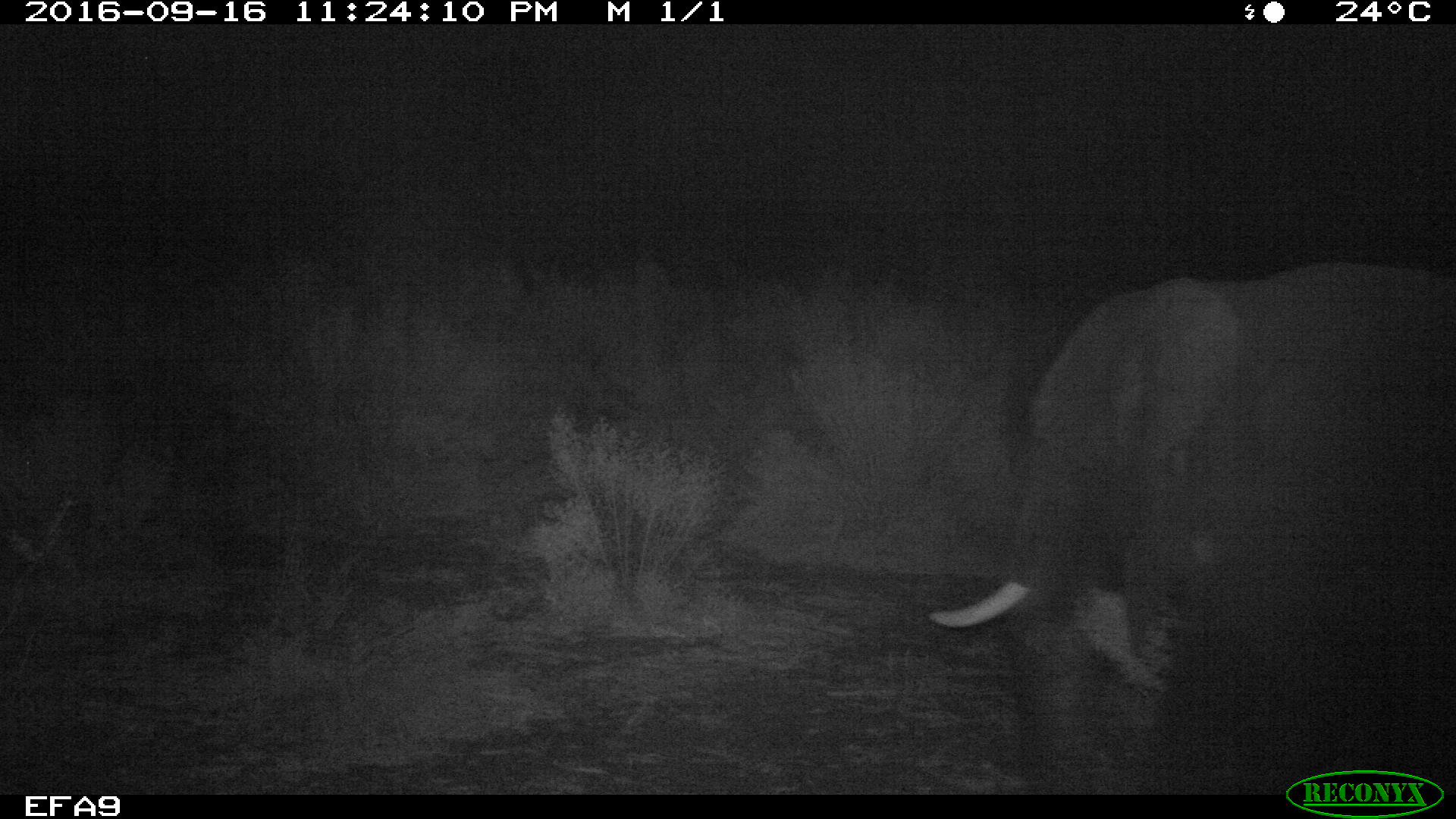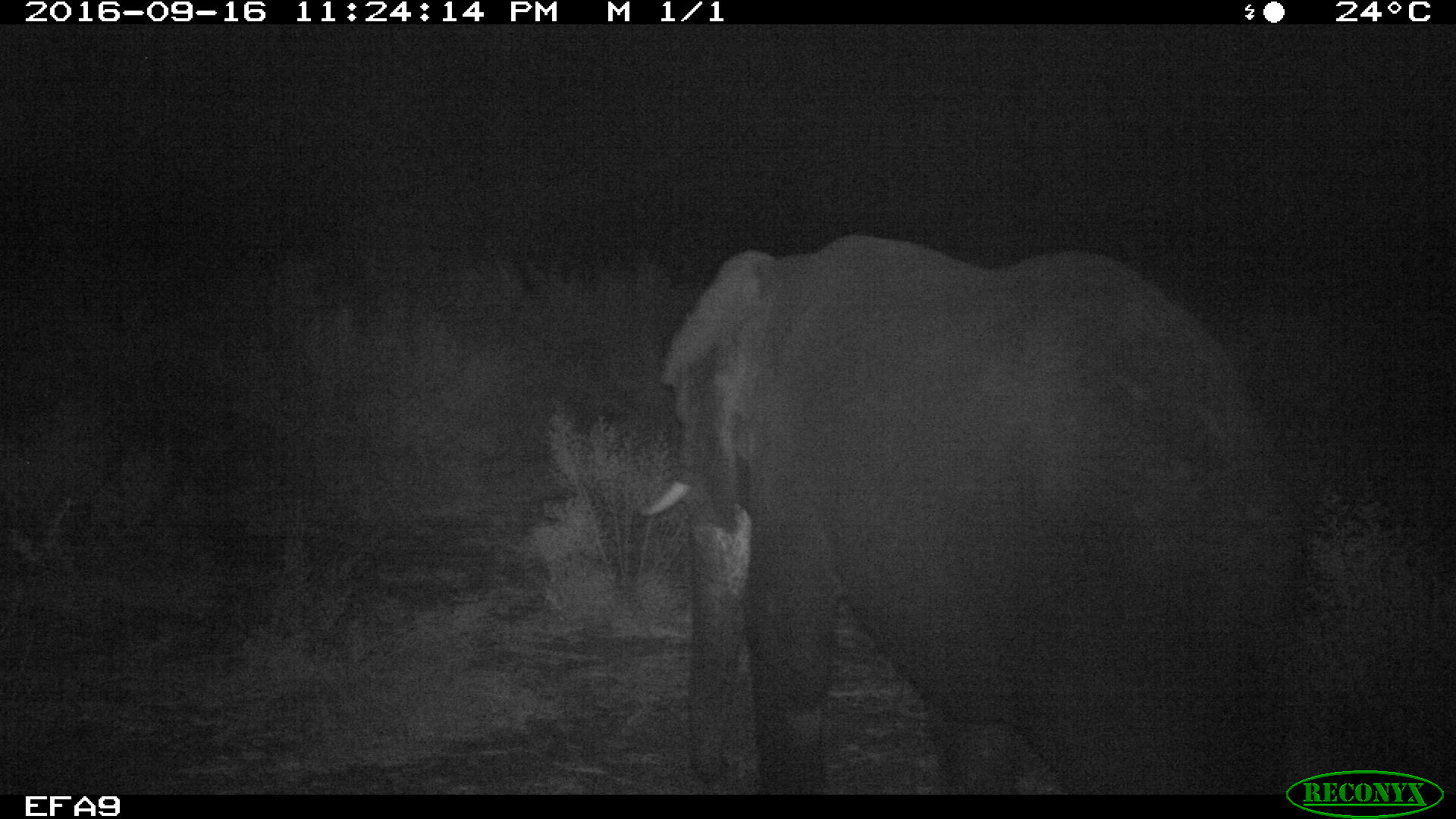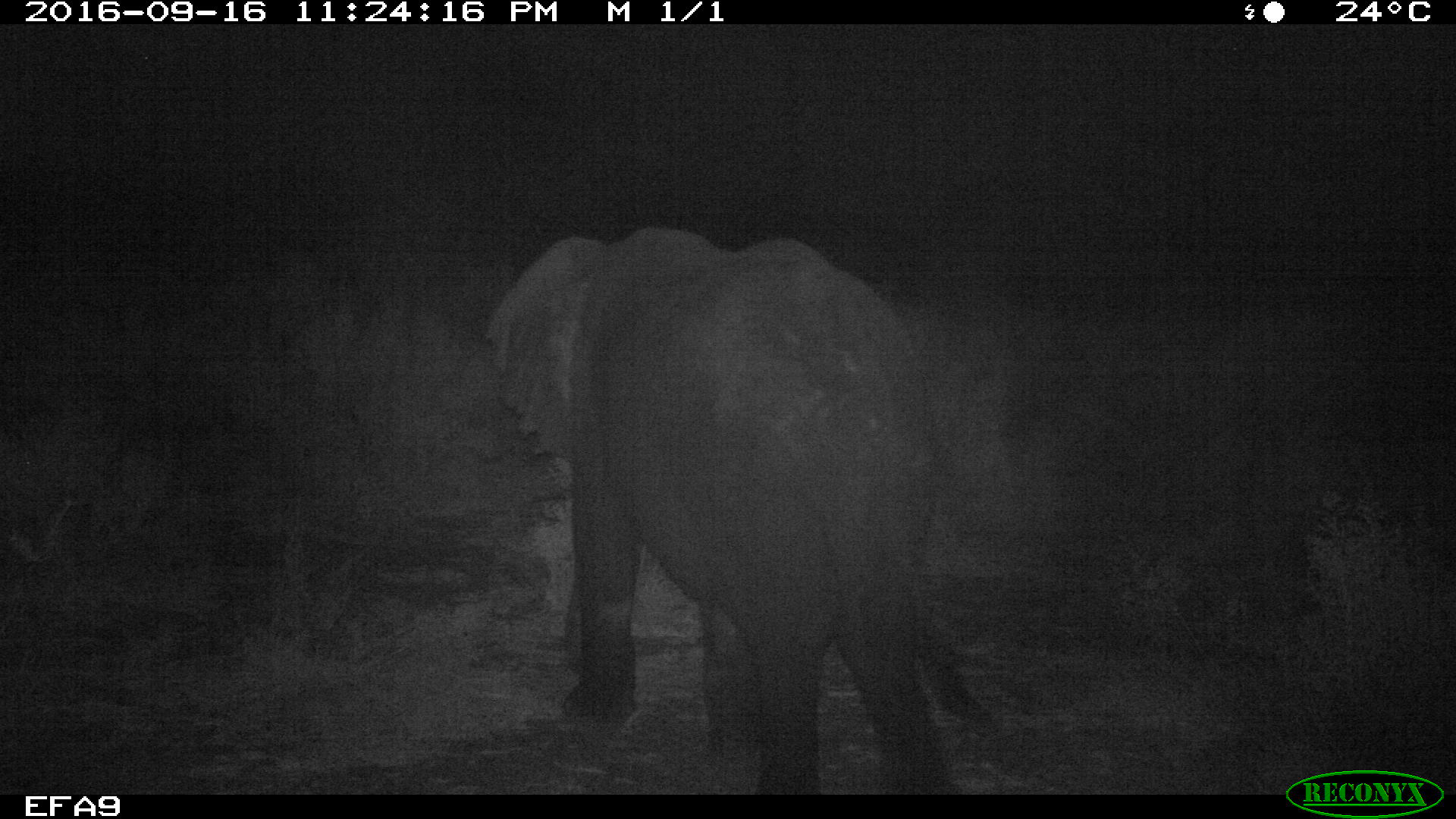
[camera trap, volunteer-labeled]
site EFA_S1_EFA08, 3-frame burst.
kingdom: Animalia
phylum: Chordata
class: Mammalia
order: Proboscidea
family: Elephantidae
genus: Loxodonta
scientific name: Loxodonta africana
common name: african bush elephant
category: elephant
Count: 1.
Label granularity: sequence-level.